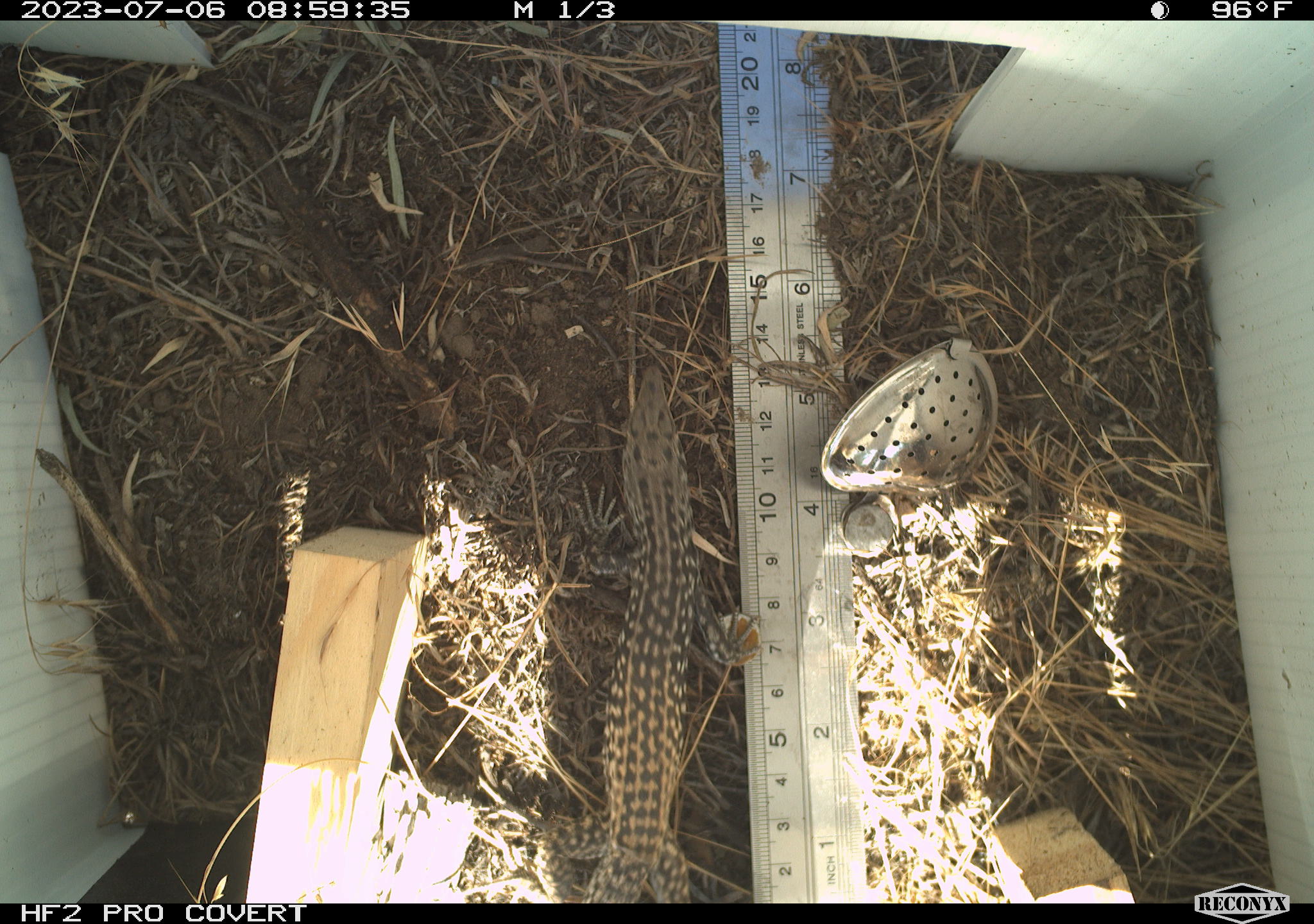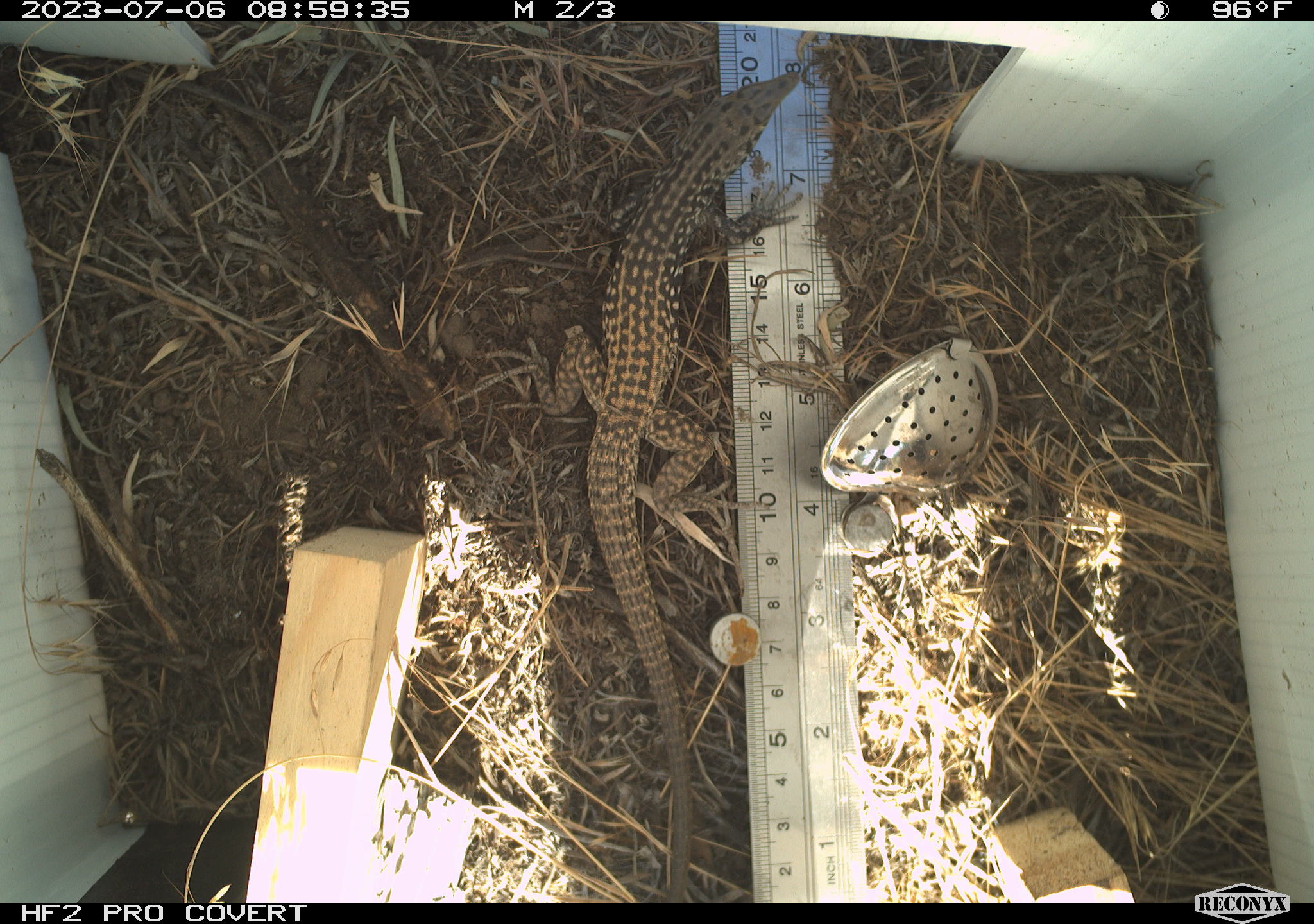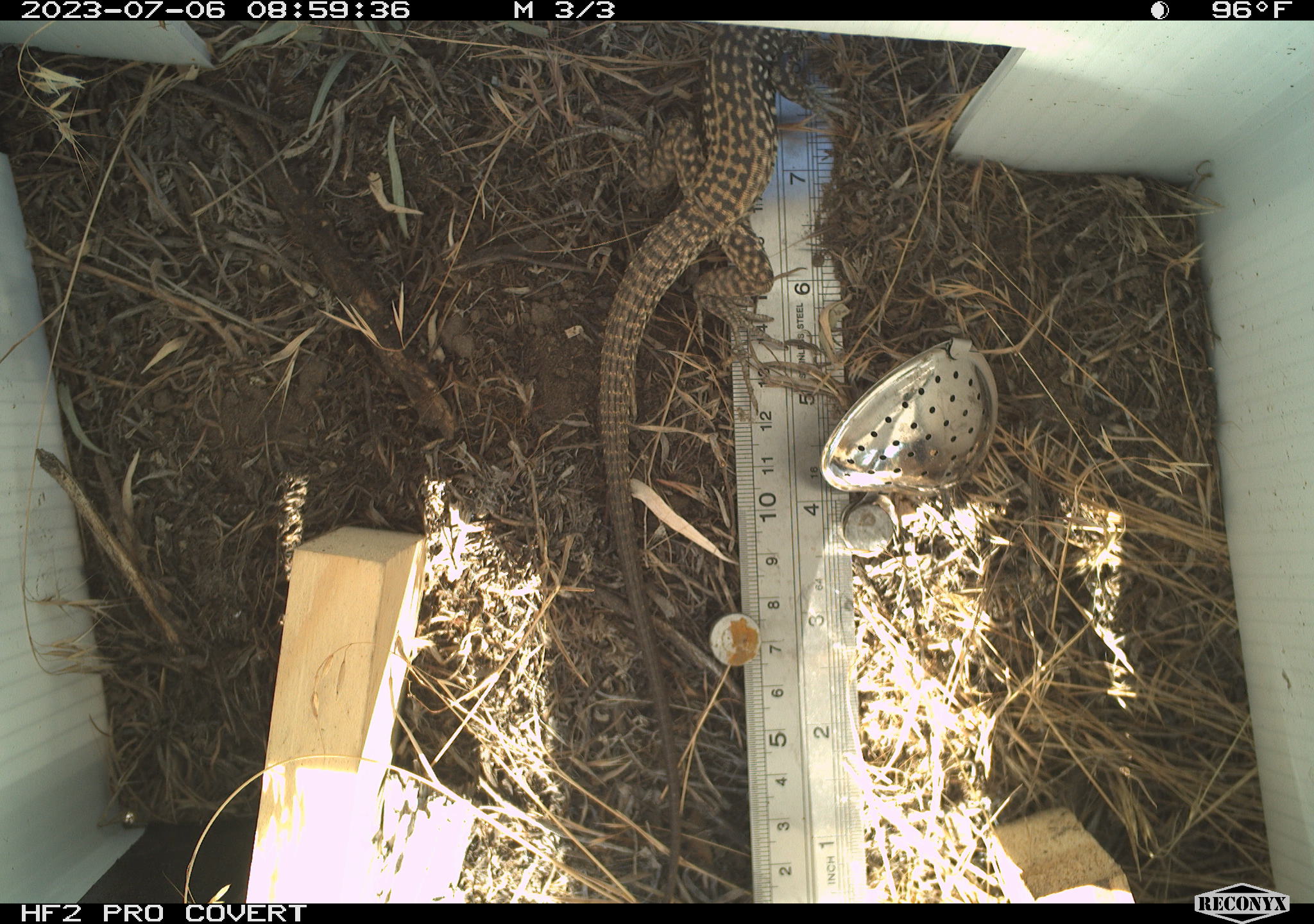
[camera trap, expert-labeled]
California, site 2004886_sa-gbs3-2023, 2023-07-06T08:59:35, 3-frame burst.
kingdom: Animalia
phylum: Chordata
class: Reptilia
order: Squamata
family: Teiidae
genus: Aspidoscelis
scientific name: Aspidoscelis tigris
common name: western whiptail